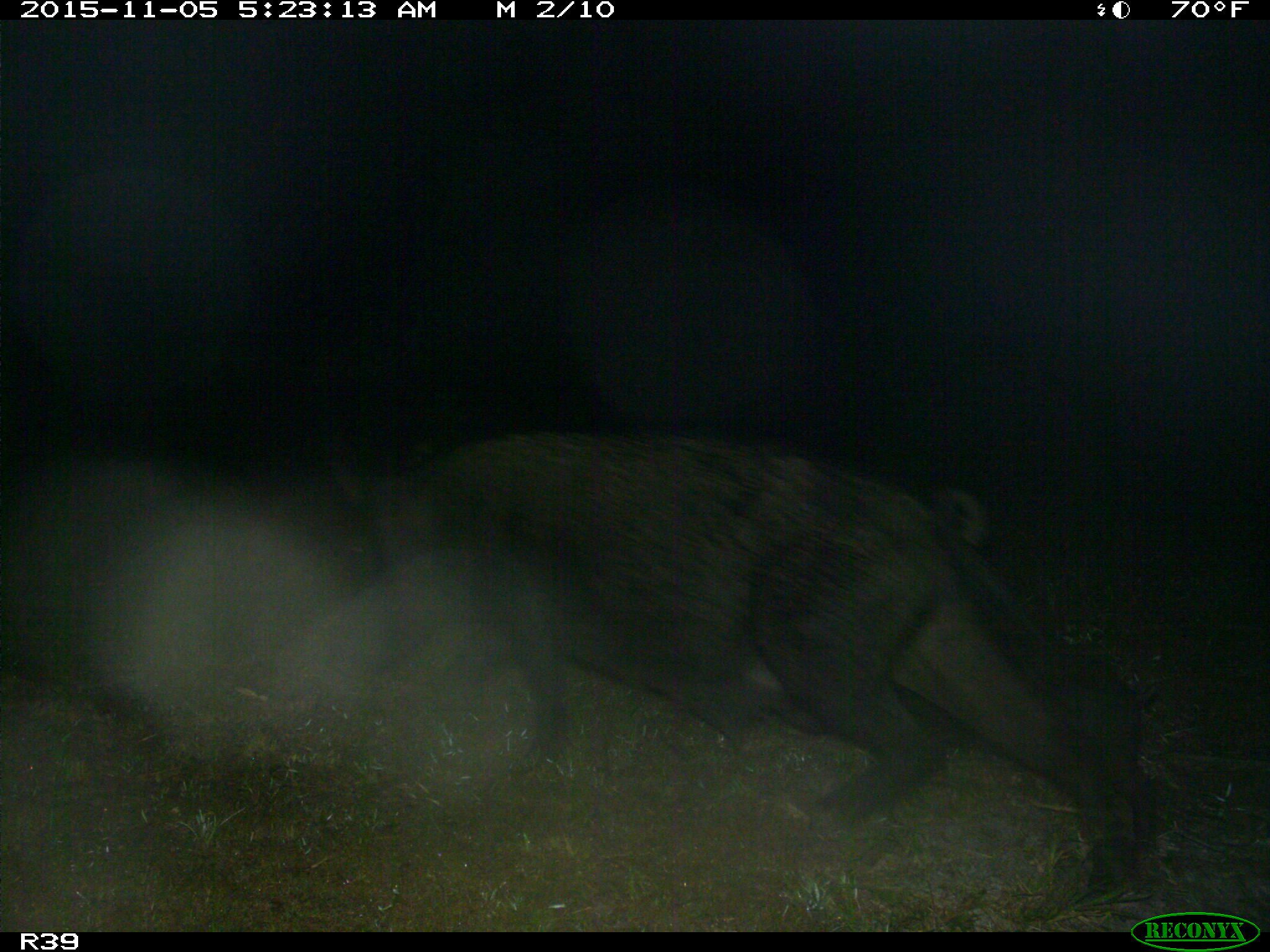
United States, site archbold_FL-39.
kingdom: Animalia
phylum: Chordata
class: Mammalia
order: Artiodactyla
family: Suidae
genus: Sus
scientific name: Sus scrofa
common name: wild boar